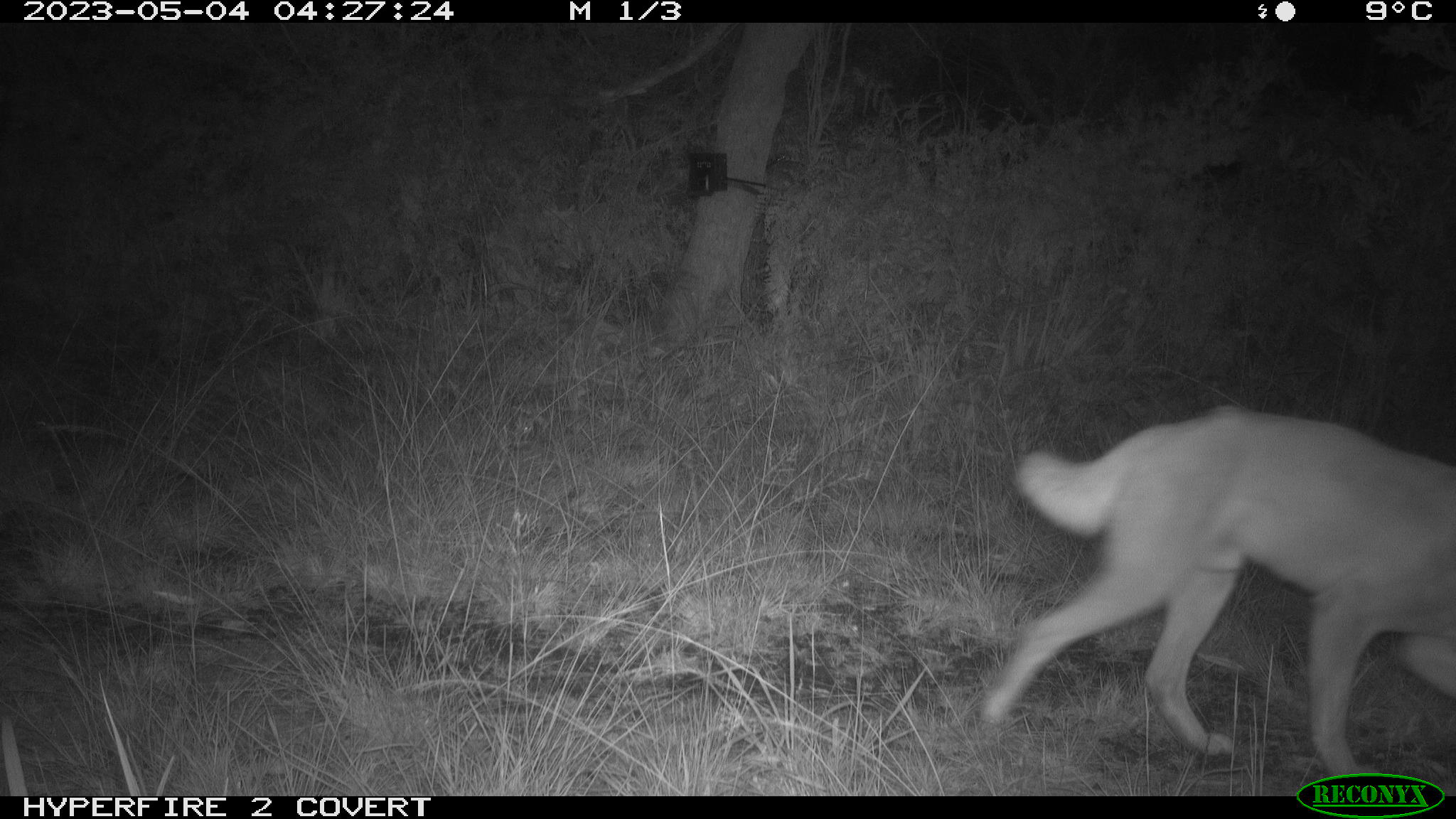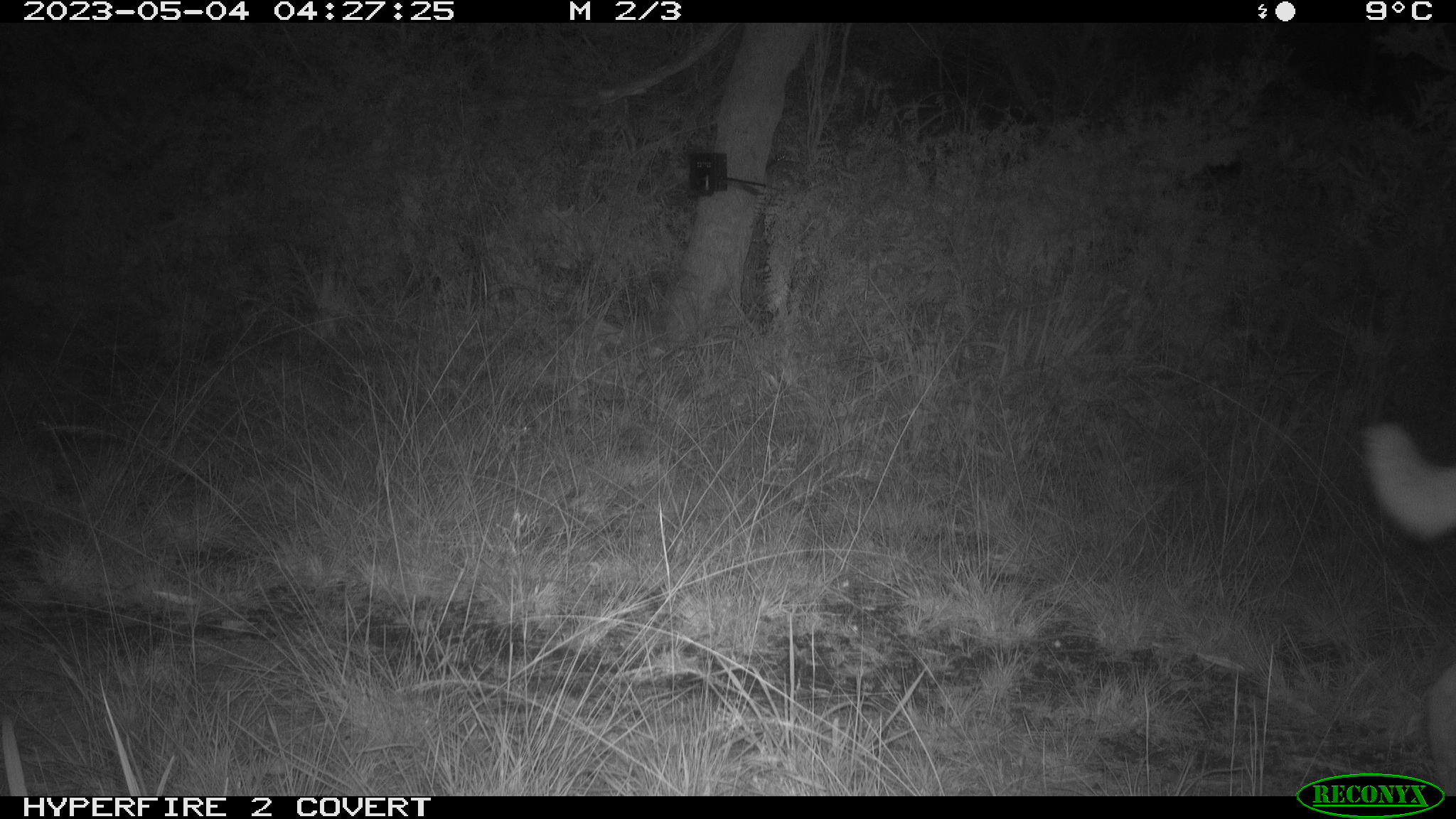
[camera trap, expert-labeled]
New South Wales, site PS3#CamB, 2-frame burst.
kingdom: Animalia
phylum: Chordata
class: Mammalia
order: Carnivora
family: Canidae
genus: Canis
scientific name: Canis familiaris dingo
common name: dingo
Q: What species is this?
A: Dingo (Canis familiaris dingo).